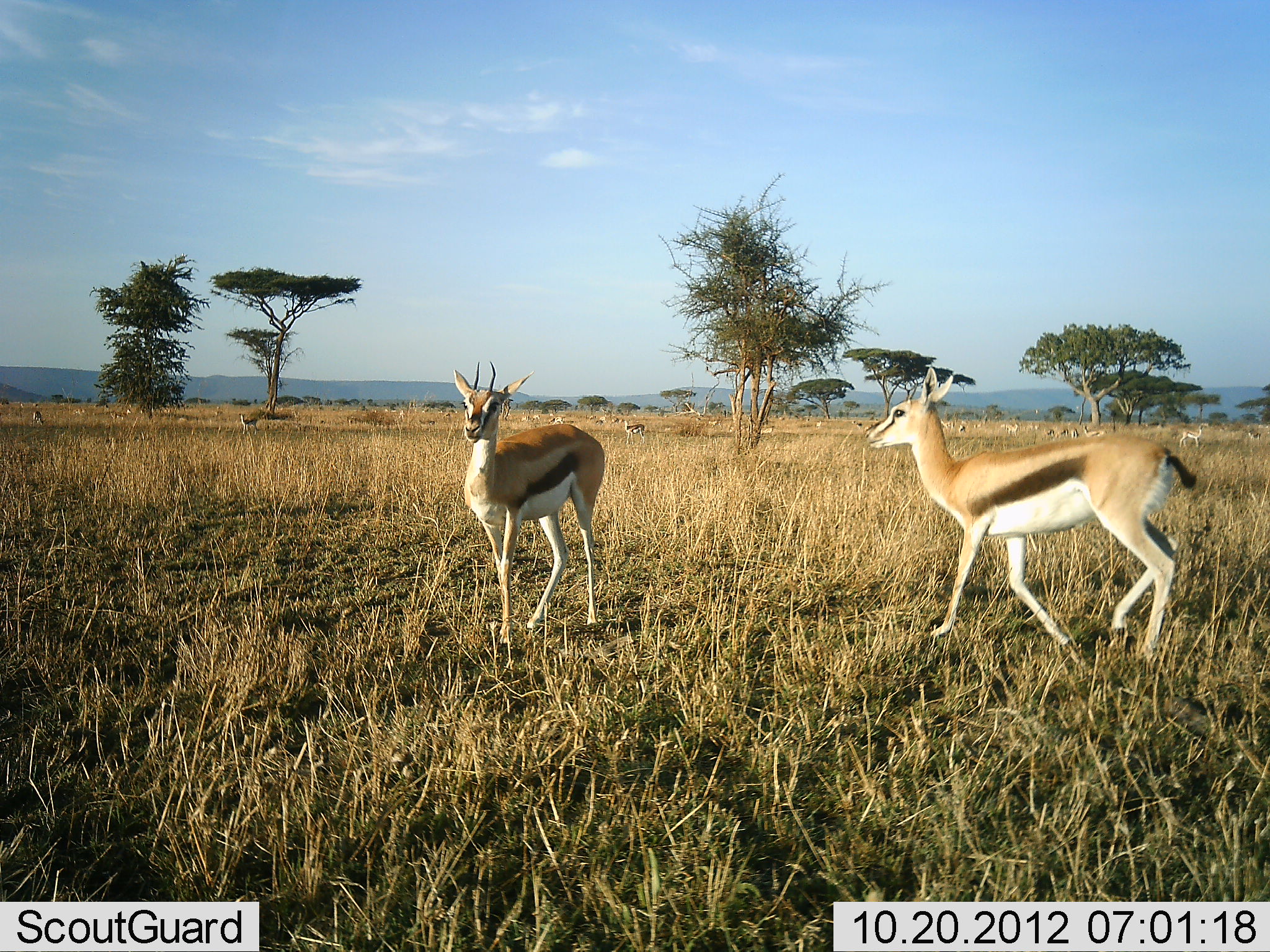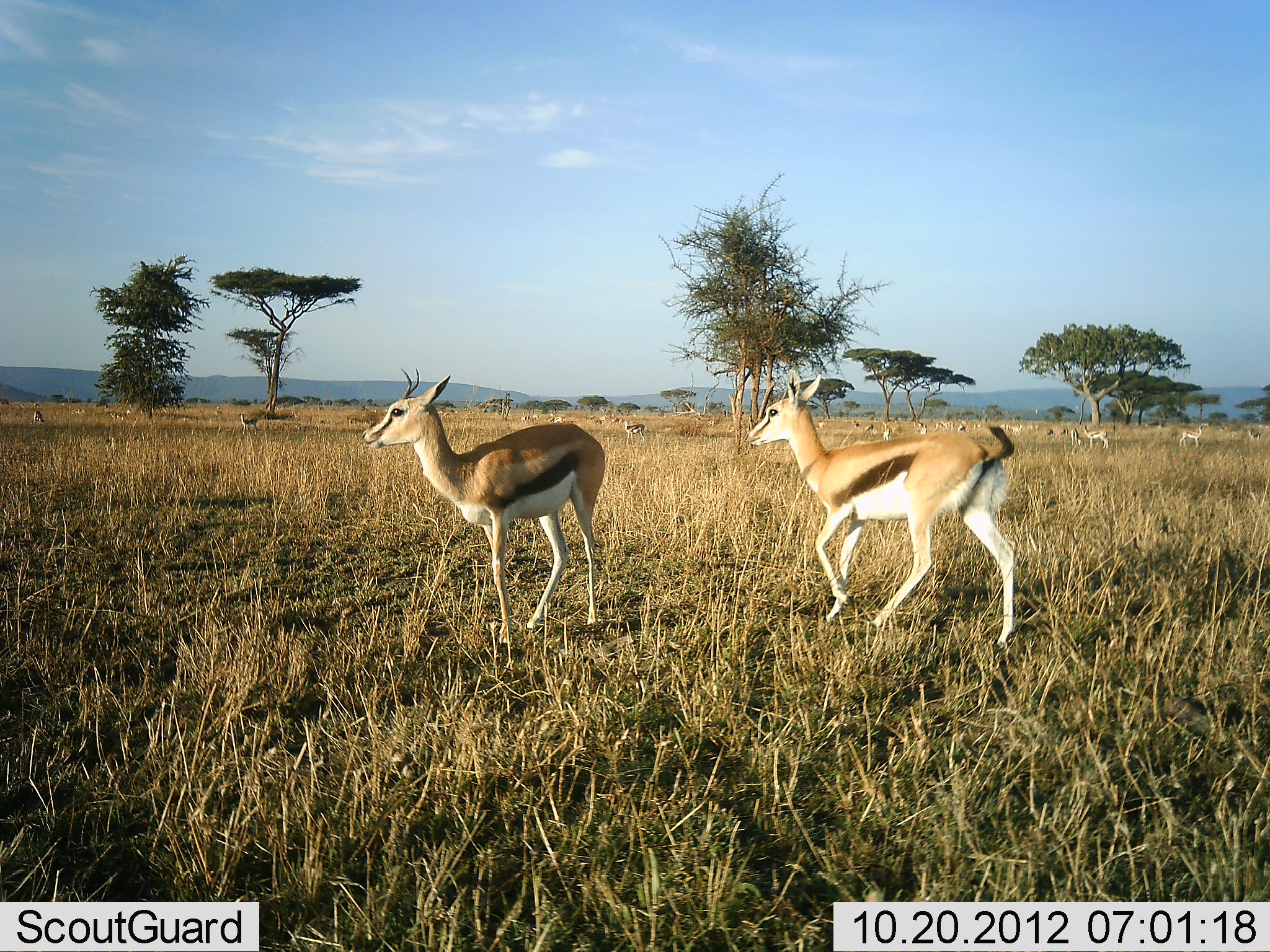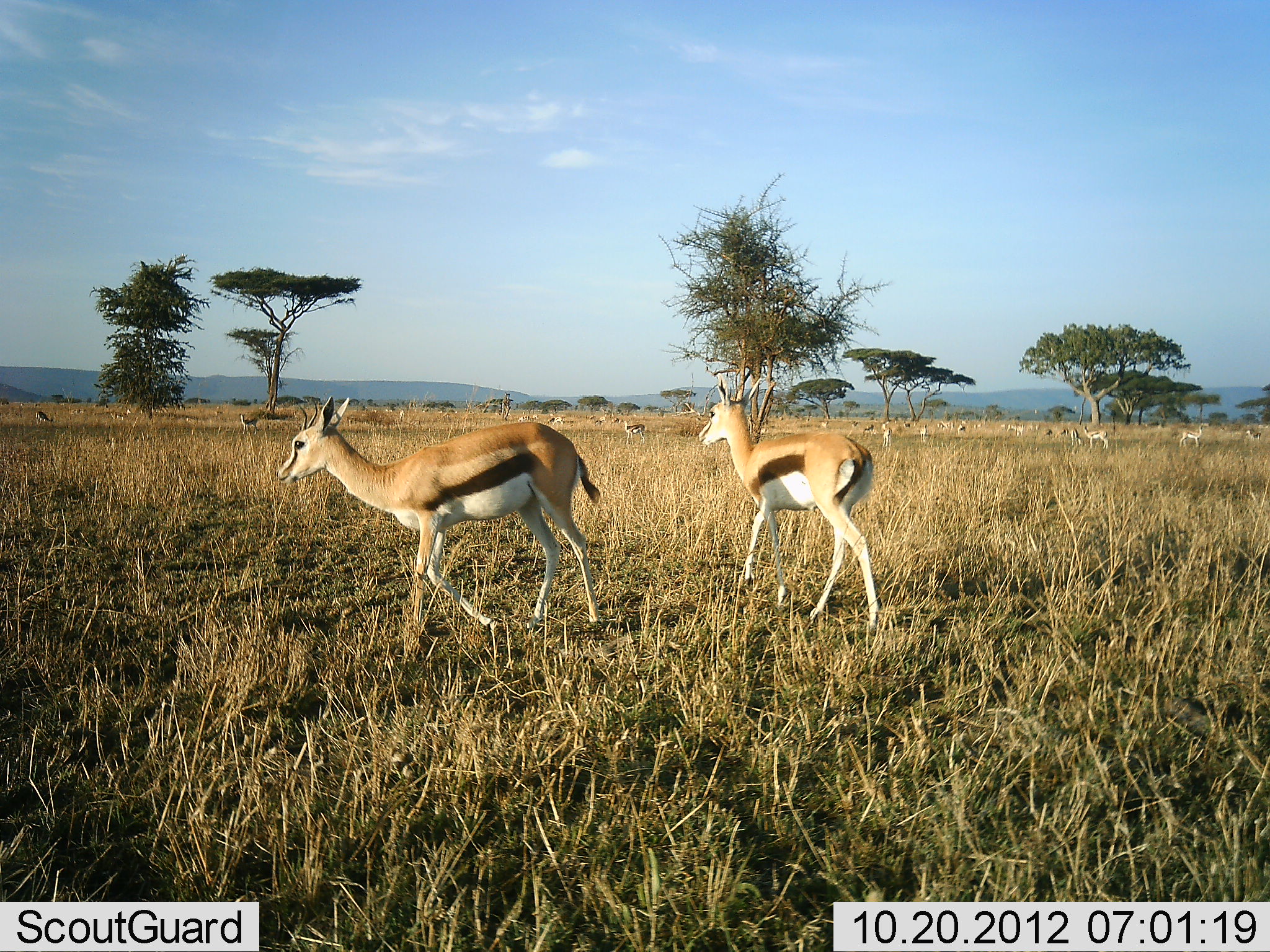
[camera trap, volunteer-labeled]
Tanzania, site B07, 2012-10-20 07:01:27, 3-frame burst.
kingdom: Animalia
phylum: Chordata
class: Mammalia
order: Artiodactyla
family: Bovidae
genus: Eudorcas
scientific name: Eudorcas thomsonii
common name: thomson's gazelle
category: gazellethomsons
Gazellethomsons (thomson's gazelle) (Eudorcas thomsonii), count 11-50. Behavior (volunteer vote fractions): standing 40%, resting 0%, moving 90%, interacting 0%. Young present (vote fraction): 10%. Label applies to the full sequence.